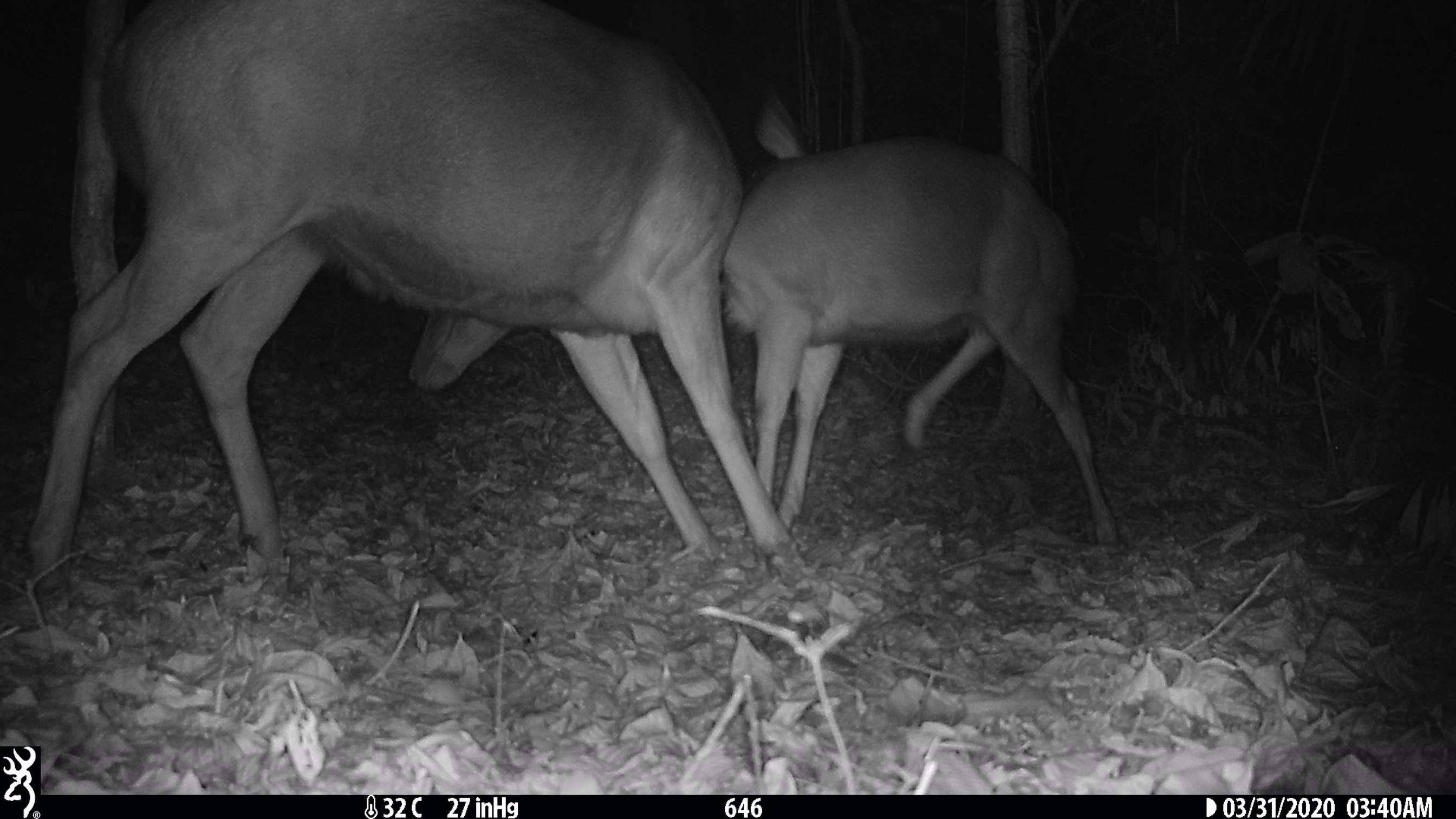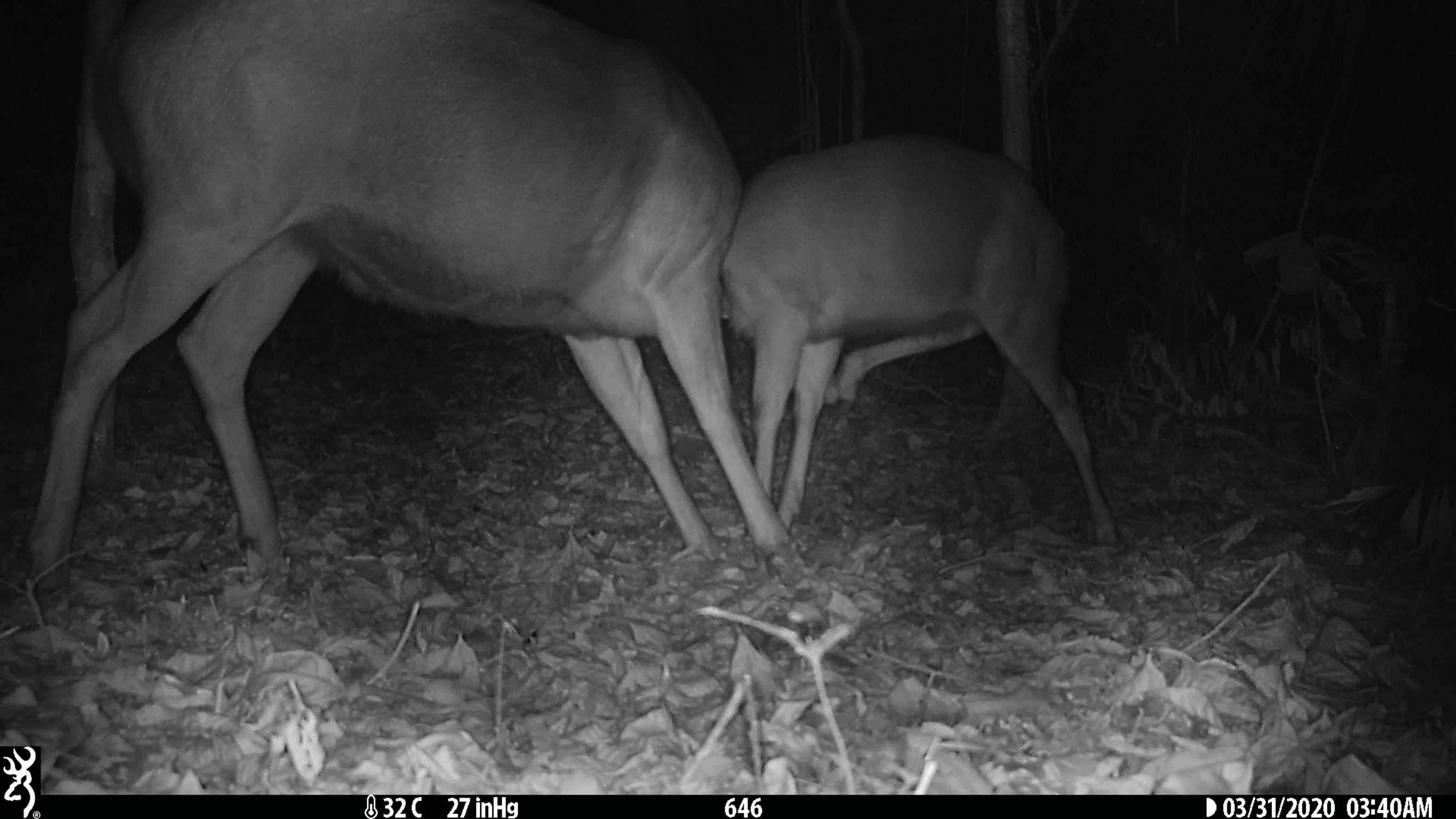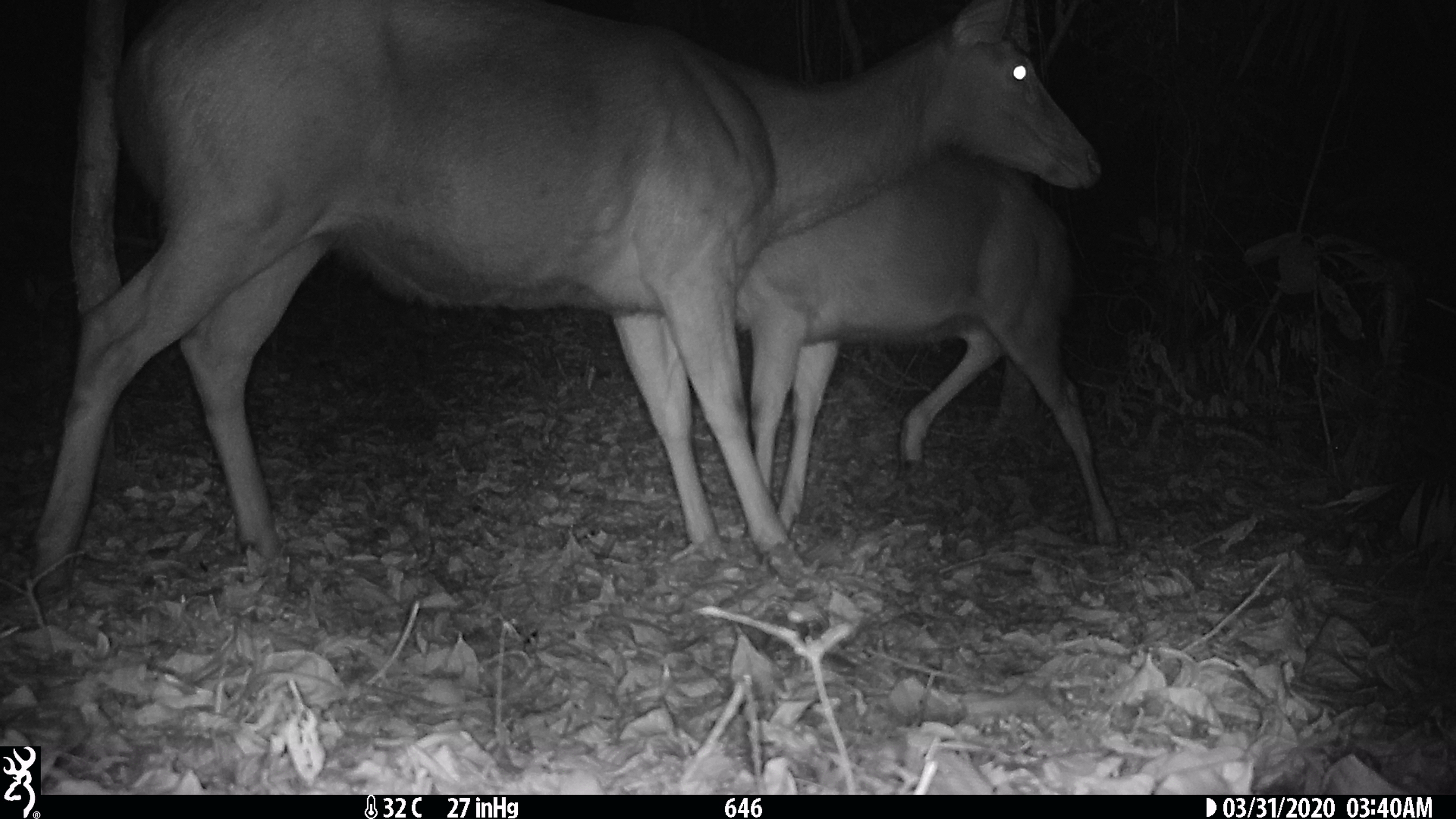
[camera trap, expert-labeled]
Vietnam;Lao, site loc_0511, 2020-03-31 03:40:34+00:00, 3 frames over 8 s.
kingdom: Animalia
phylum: Chordata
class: Mammalia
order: Artiodactyla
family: Cervidae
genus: Rusa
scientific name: Rusa unicolor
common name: sambar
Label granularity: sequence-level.